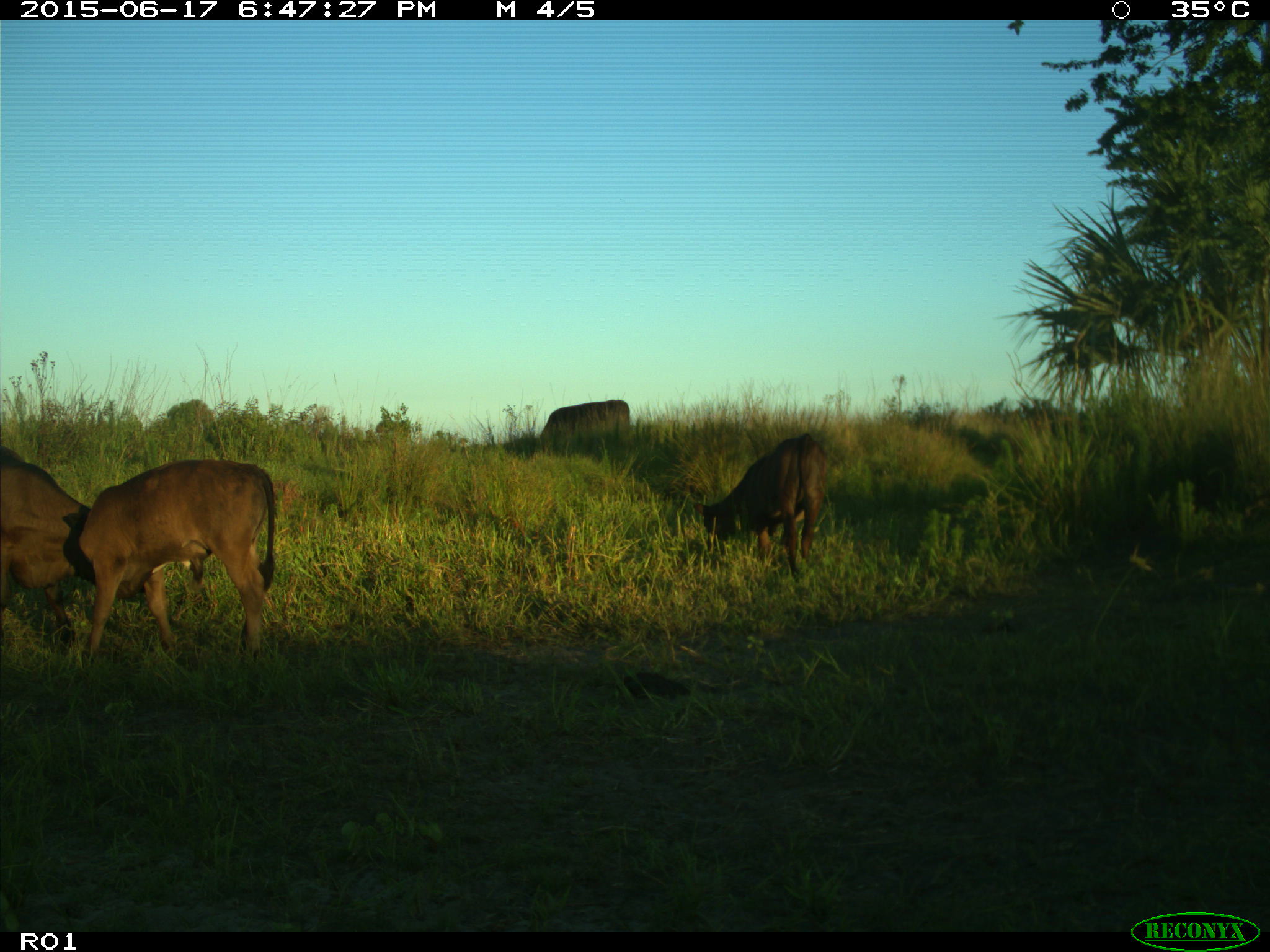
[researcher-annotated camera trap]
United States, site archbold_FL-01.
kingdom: Animalia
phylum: Chordata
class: Mammalia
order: Artiodactyla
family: Bovidae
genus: Bos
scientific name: Bos taurus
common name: domestic cow